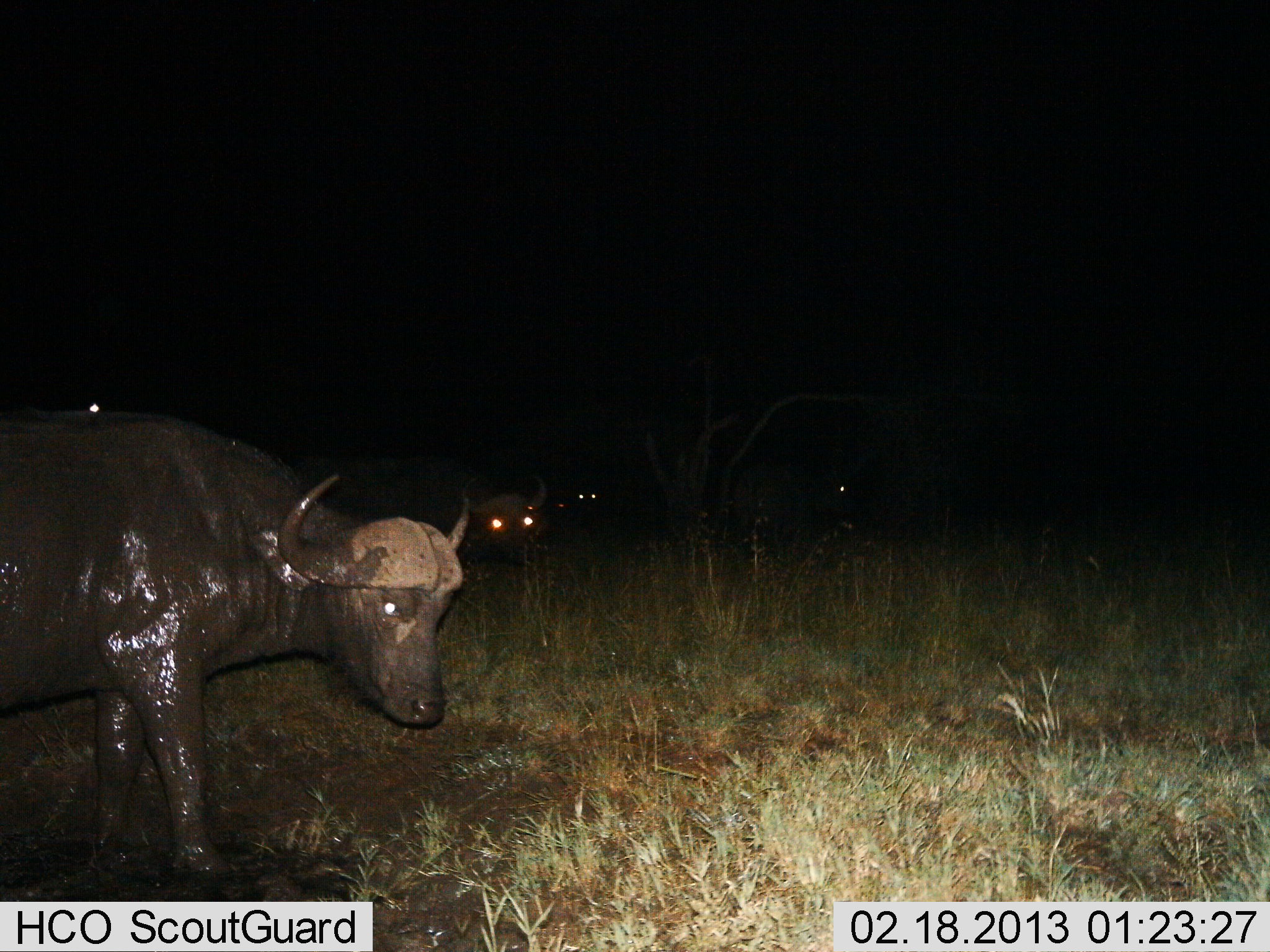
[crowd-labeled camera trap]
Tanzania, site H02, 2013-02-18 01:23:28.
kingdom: Animalia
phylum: Chordata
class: Mammalia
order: Artiodactyla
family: Bovidae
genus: Syncerus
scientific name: Syncerus caffer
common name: cape buffalo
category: buffalo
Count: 3.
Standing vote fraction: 79%.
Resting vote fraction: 12%.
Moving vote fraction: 21%.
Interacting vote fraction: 0%.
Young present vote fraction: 0%.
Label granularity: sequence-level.